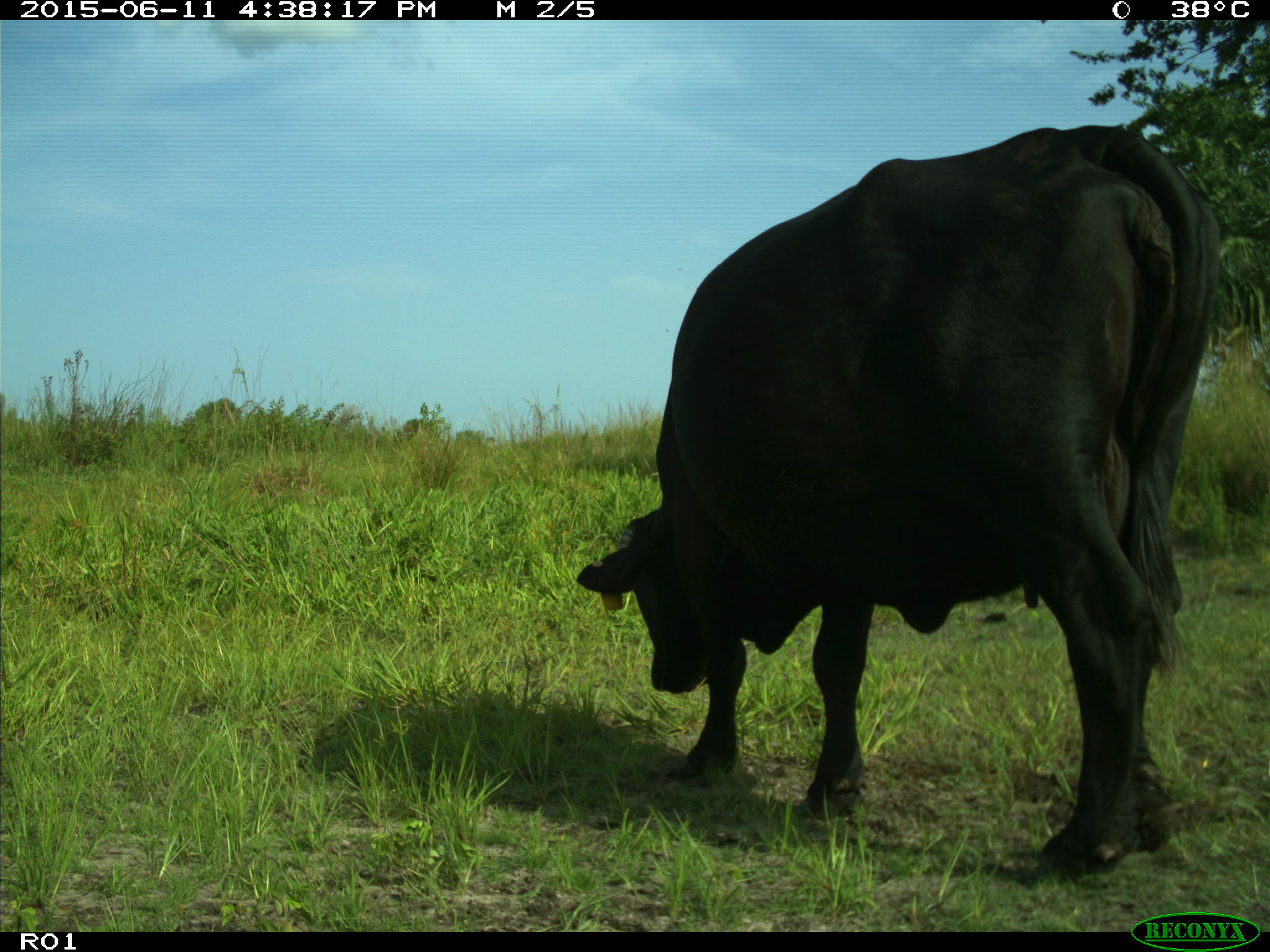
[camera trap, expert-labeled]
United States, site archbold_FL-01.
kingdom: Animalia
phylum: Chordata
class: Mammalia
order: Artiodactyla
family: Bovidae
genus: Bos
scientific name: Bos taurus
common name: domestic cow